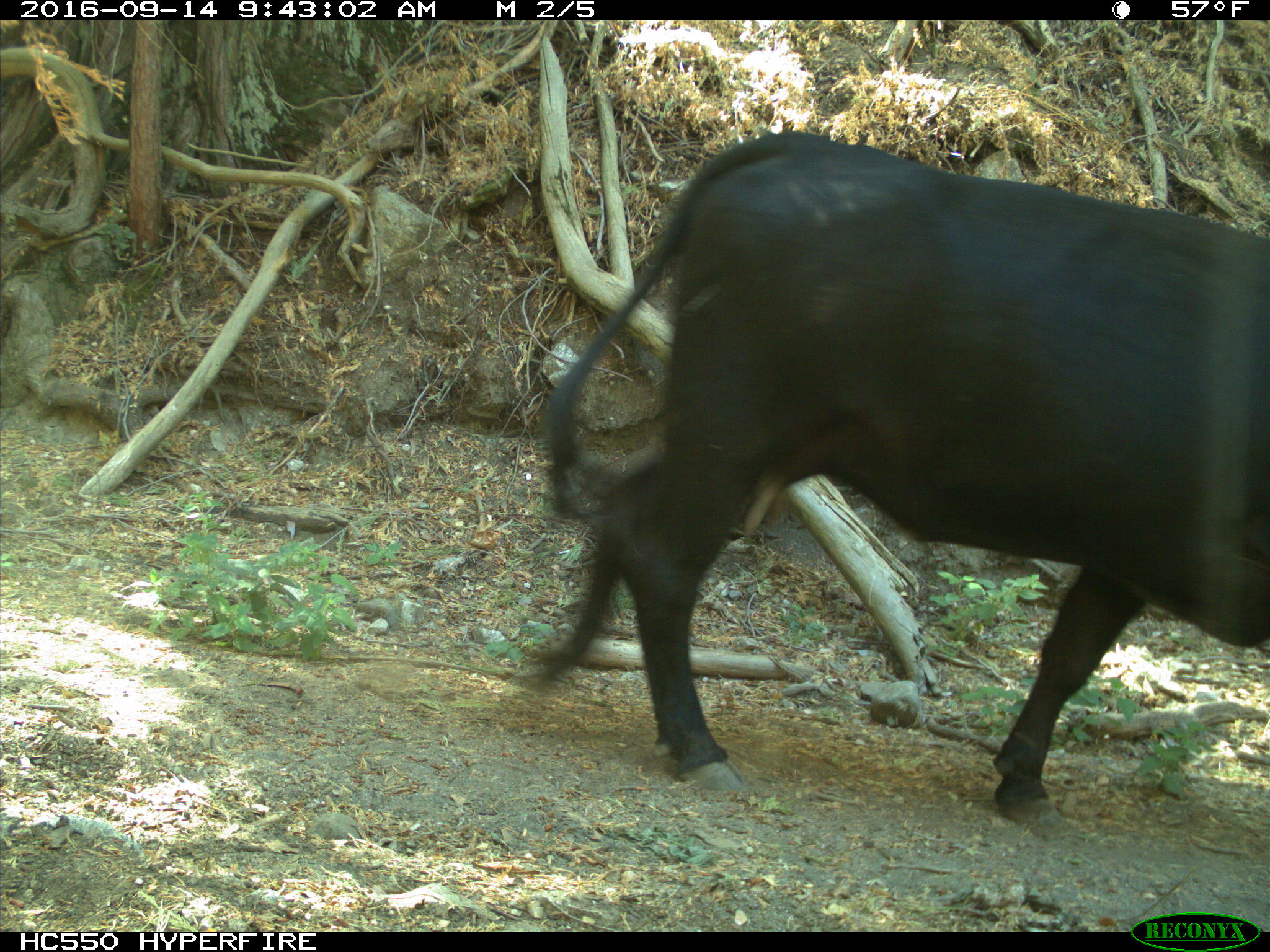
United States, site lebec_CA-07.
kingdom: Animalia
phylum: Chordata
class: Mammalia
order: Artiodactyla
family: Bovidae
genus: Bos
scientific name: Bos taurus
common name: domestic cow